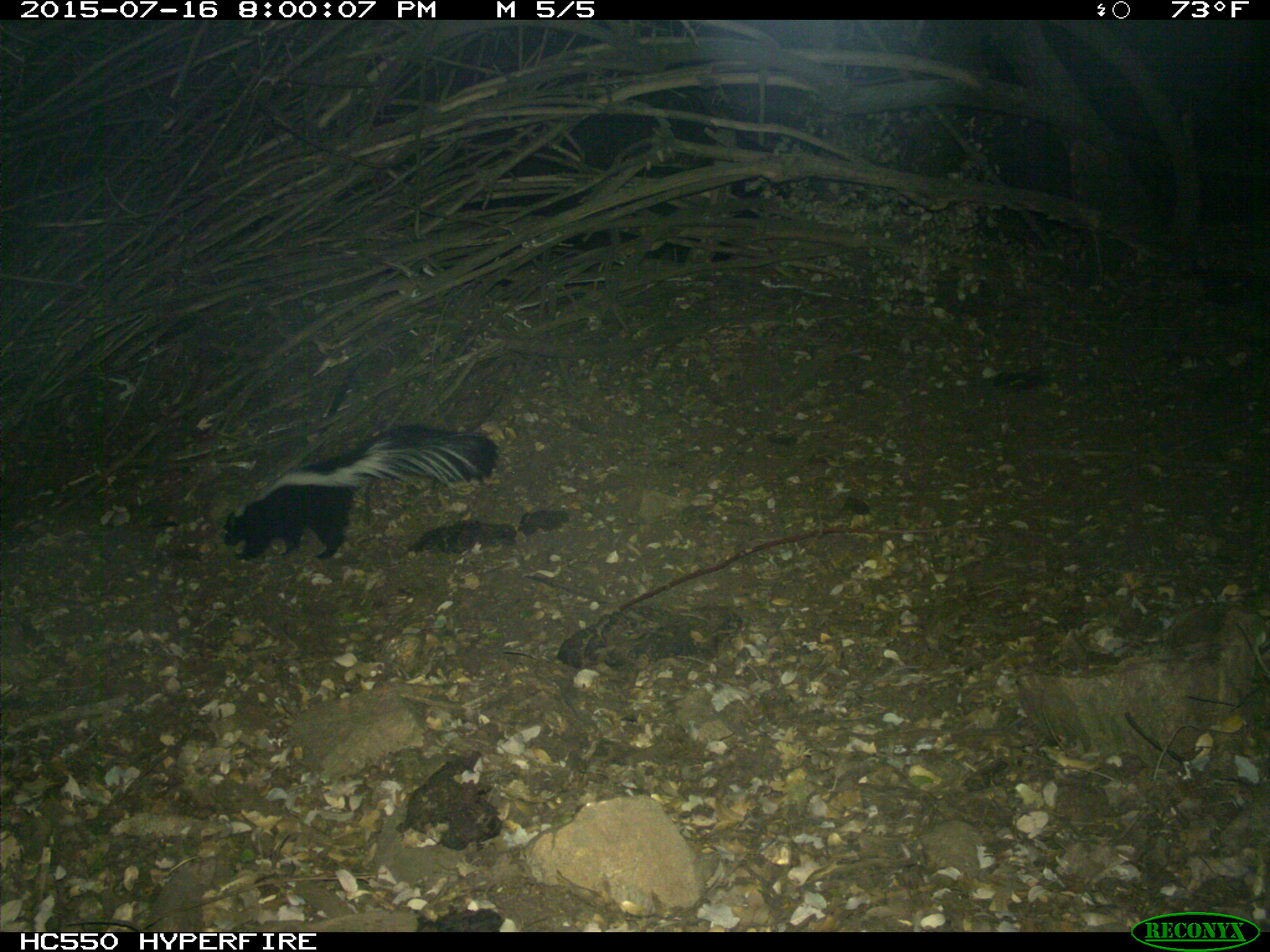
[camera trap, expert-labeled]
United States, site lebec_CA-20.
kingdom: Animalia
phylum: Chordata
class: Mammalia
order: Carnivora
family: Mephitidae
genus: Mephitis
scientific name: Mephitis mephitis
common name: striped skunk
Mephitis mephitis (striped skunk).